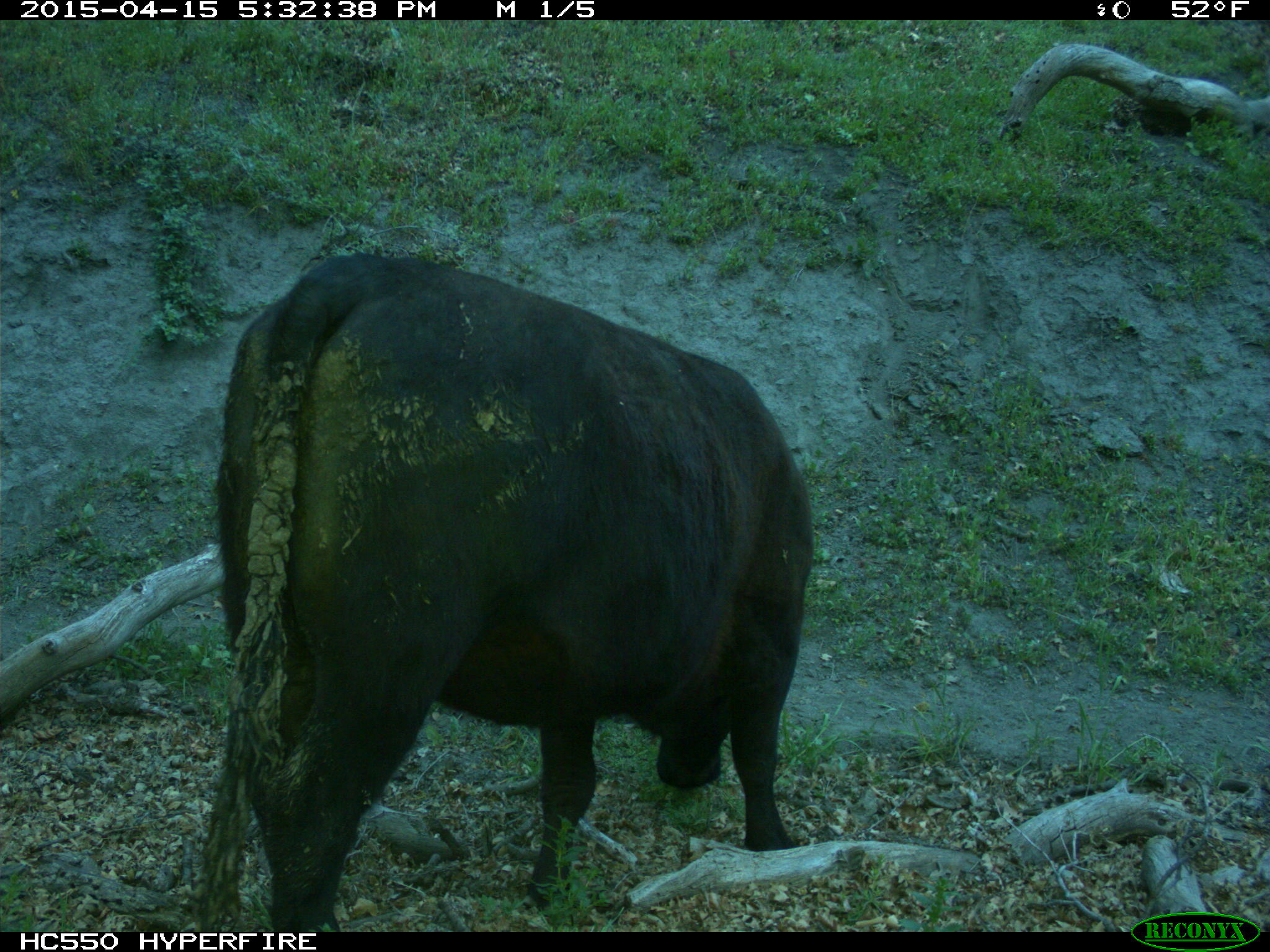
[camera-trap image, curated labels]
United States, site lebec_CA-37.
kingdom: Animalia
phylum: Chordata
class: Mammalia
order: Artiodactyla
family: Bovidae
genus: Bos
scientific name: Bos taurus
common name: domestic cow